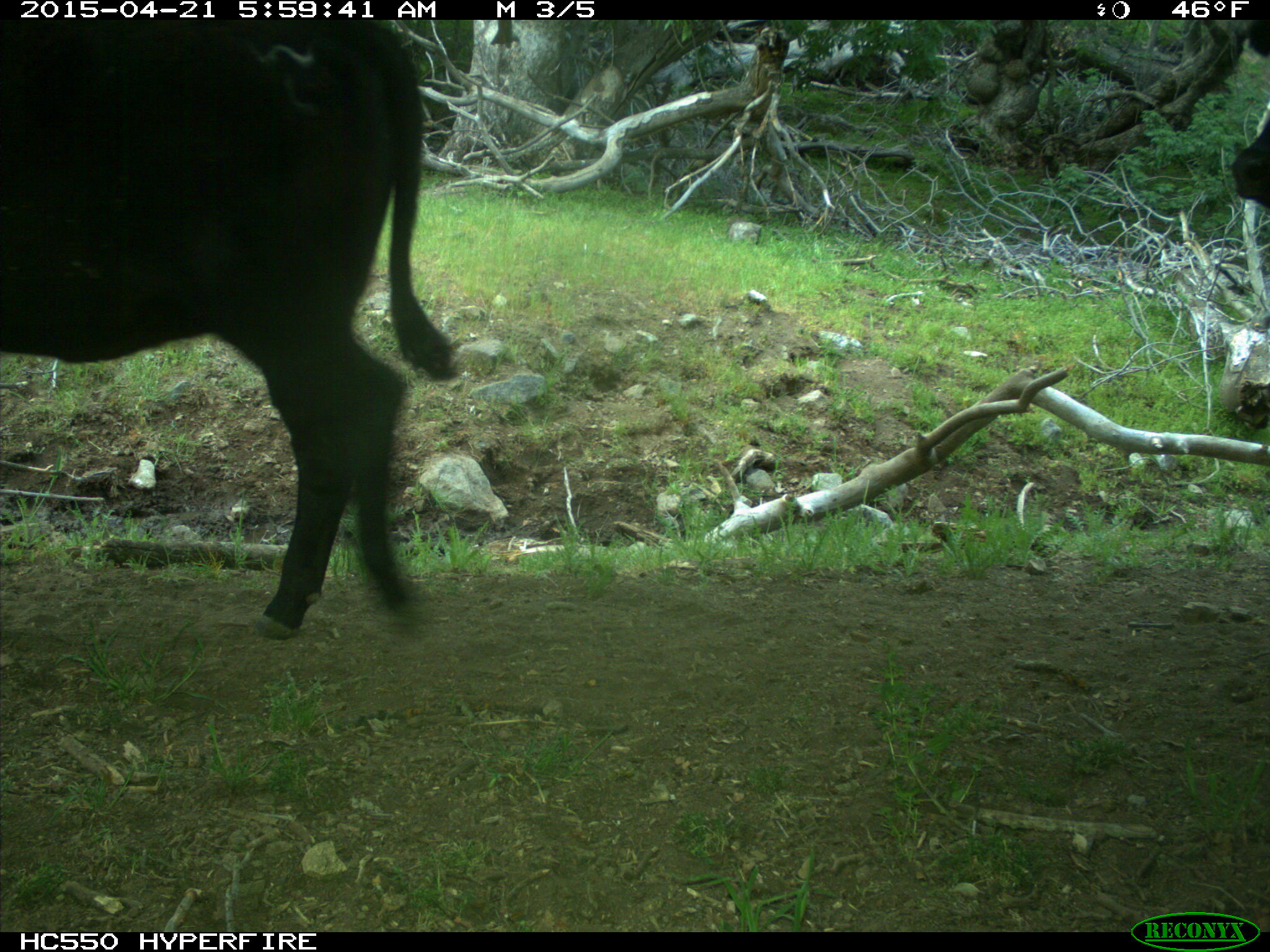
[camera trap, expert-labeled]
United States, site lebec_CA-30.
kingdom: Animalia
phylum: Chordata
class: Mammalia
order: Artiodactyla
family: Bovidae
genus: Bos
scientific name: Bos taurus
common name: domestic cow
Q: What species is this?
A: Bos taurus (domestic cow).